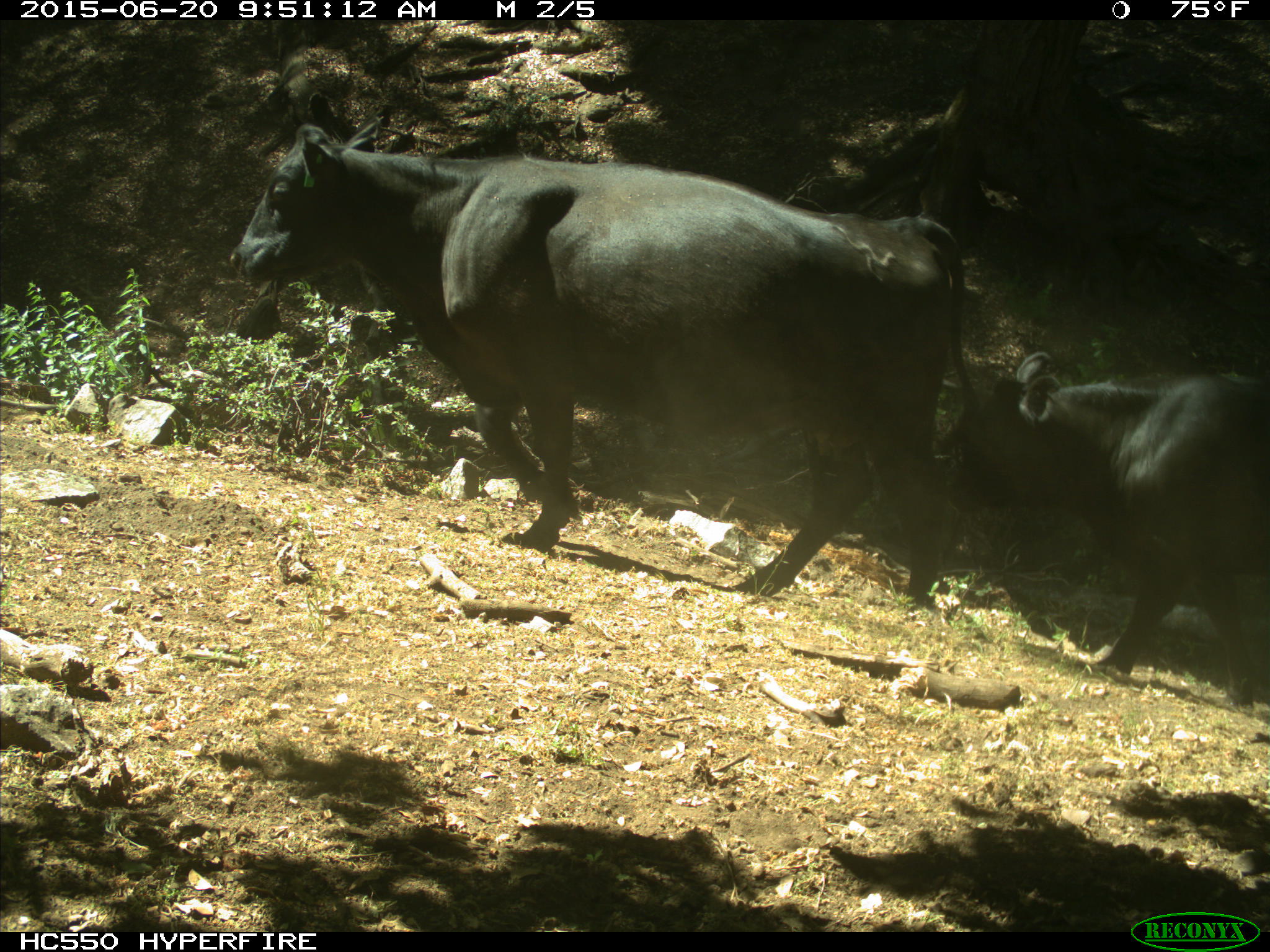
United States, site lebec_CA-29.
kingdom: Animalia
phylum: Chordata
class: Mammalia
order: Artiodactyla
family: Bovidae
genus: Bos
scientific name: Bos taurus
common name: domestic cow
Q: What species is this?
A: Bos taurus (domestic cow).